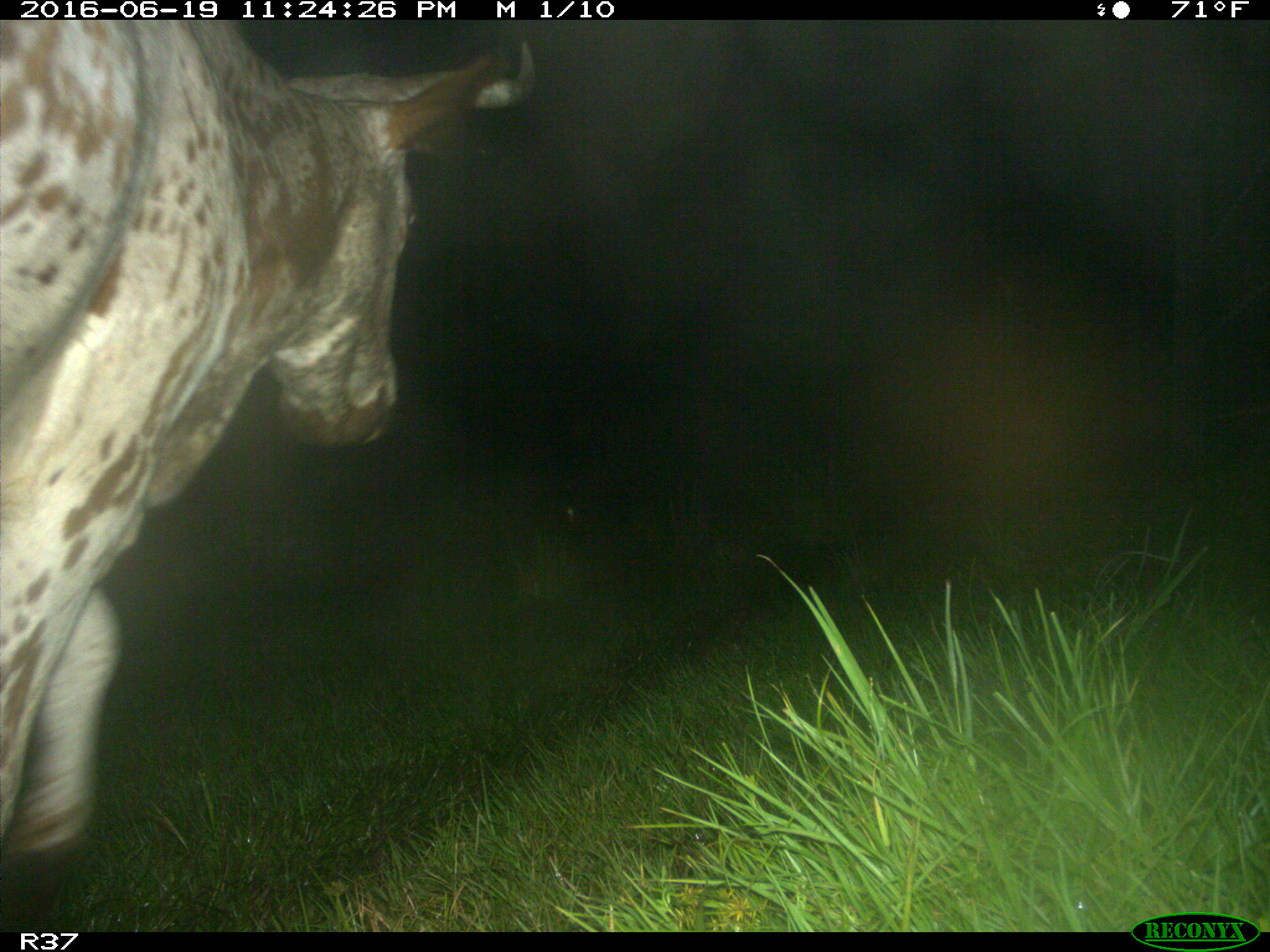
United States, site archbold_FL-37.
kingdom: Animalia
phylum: Chordata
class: Mammalia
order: Artiodactyla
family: Bovidae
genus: Bos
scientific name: Bos taurus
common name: domestic cow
Bos taurus (domestic cow).